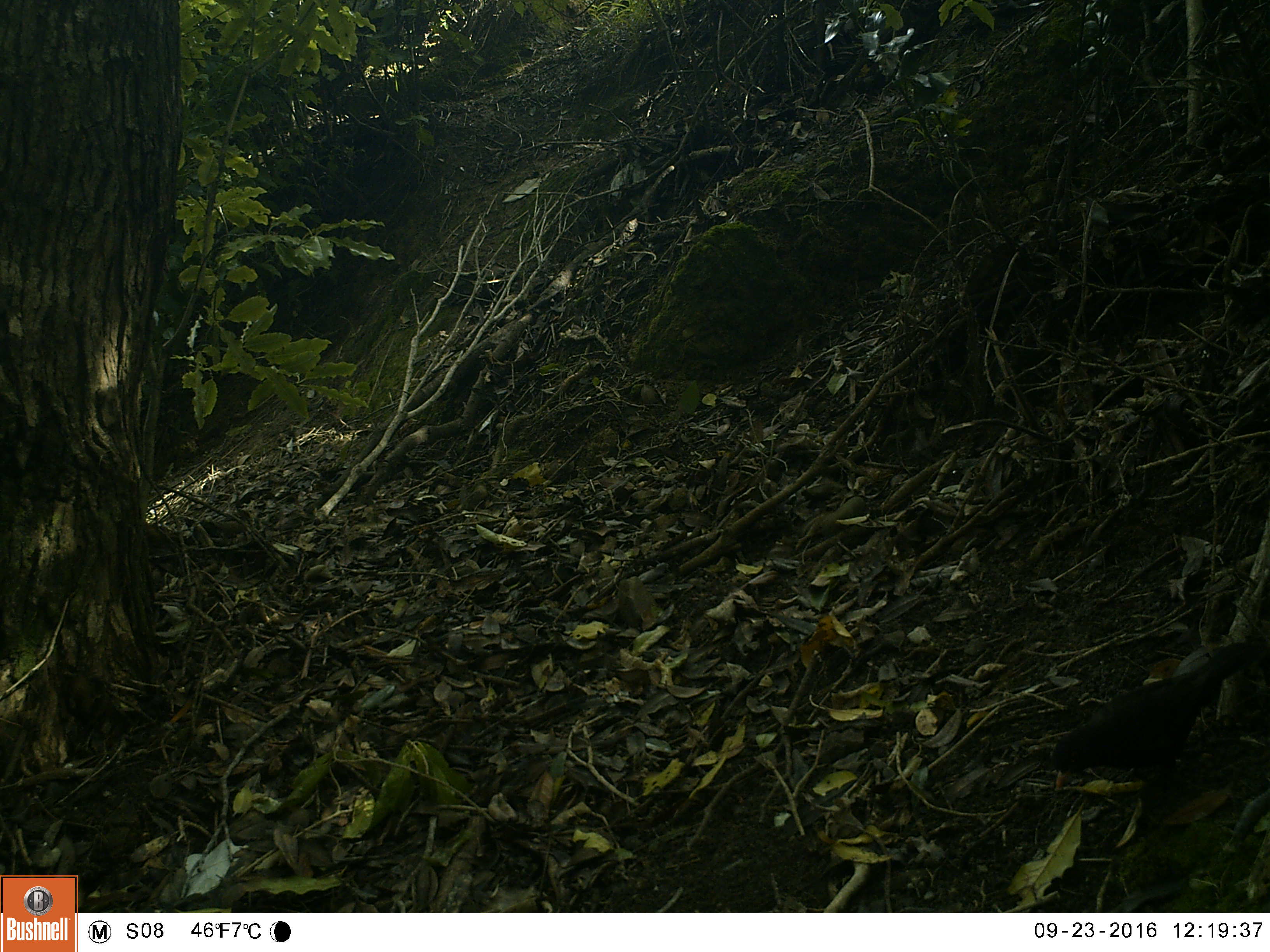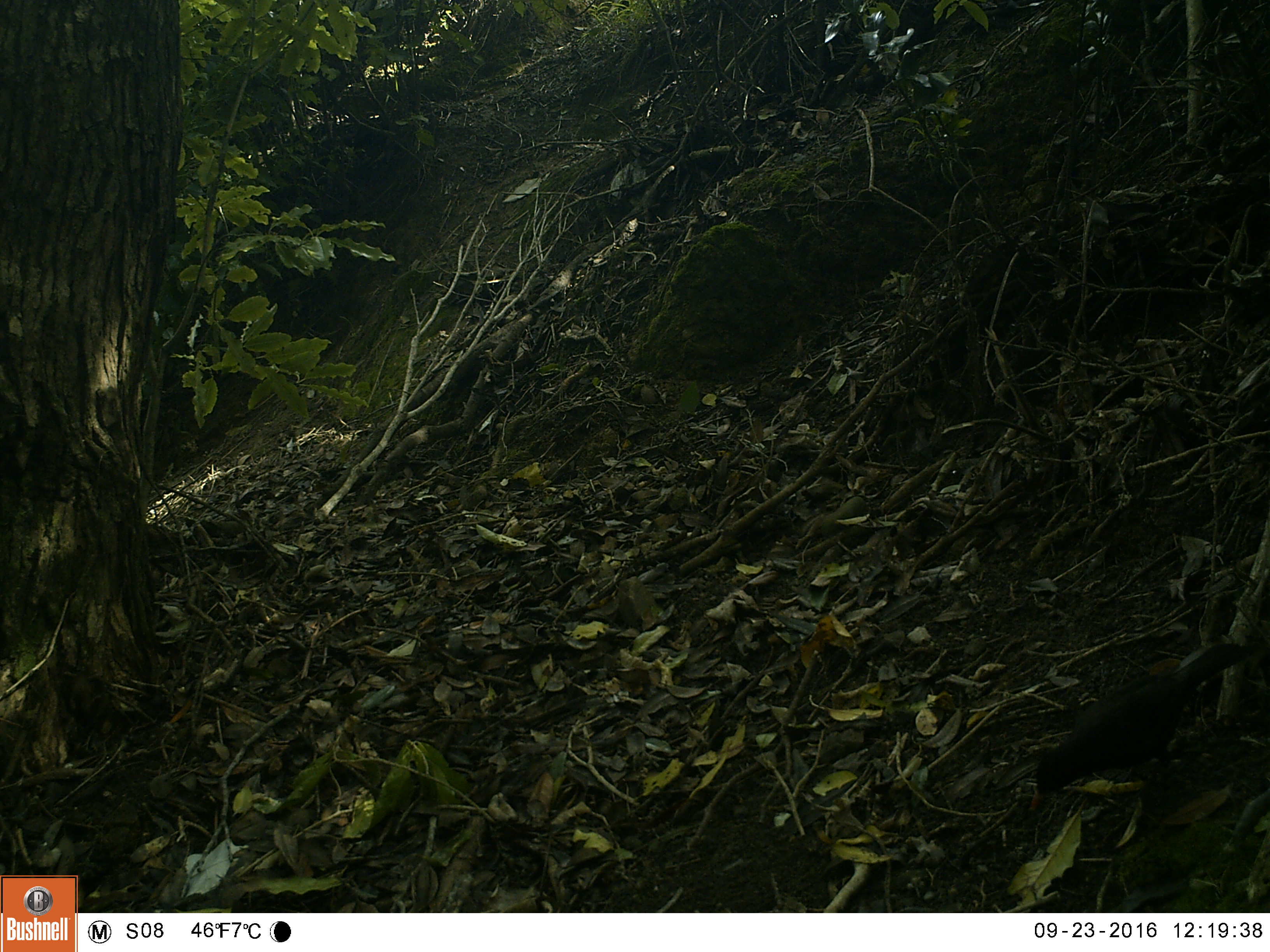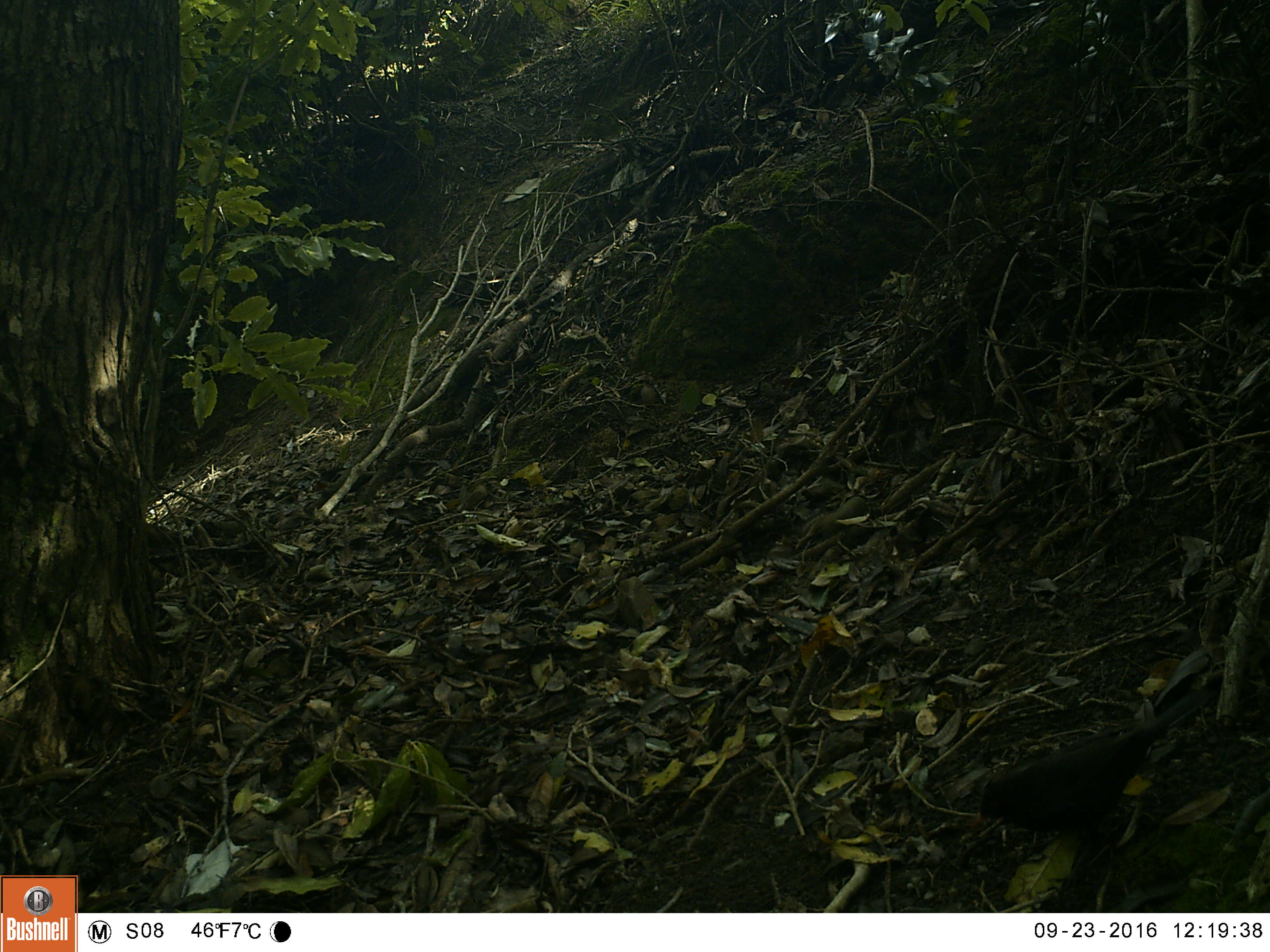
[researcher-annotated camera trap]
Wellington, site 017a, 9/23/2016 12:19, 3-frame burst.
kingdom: Animalia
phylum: Chordata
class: Aves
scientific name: Aves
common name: bird